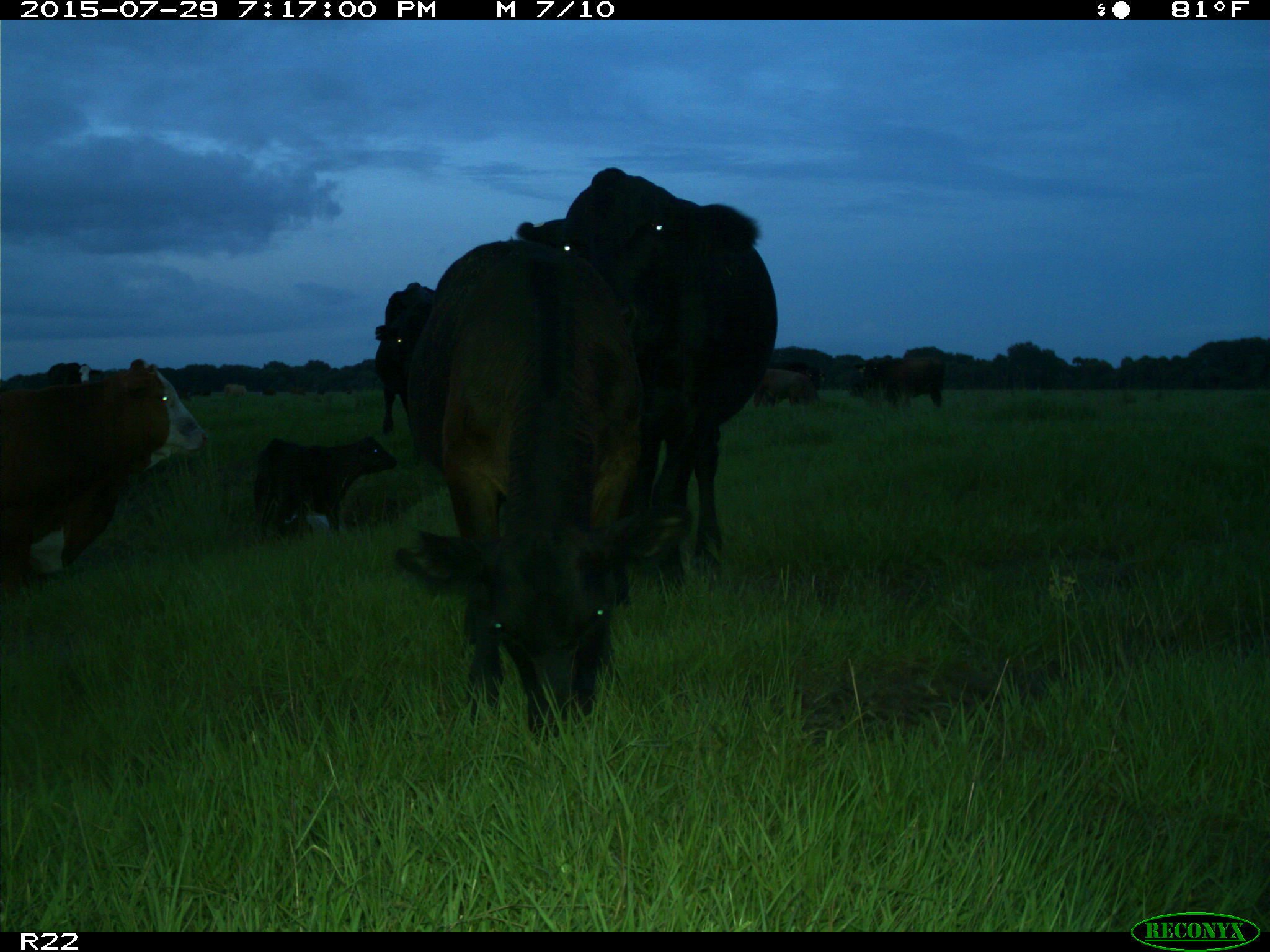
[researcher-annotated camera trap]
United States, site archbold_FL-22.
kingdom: Animalia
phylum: Chordata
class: Mammalia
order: Artiodactyla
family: Bovidae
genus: Bos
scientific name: Bos taurus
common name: domestic cow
Bos taurus (domestic cow).